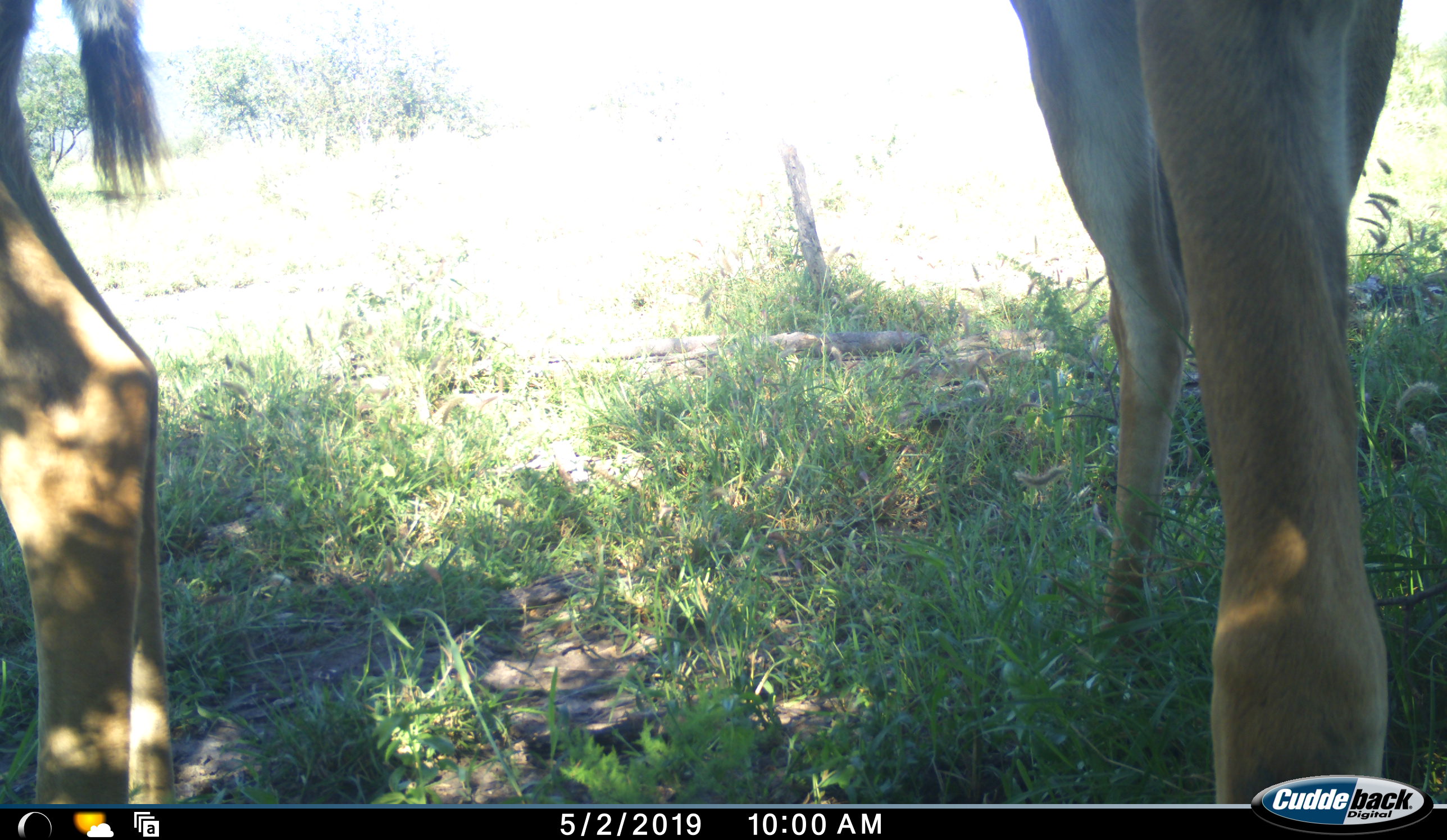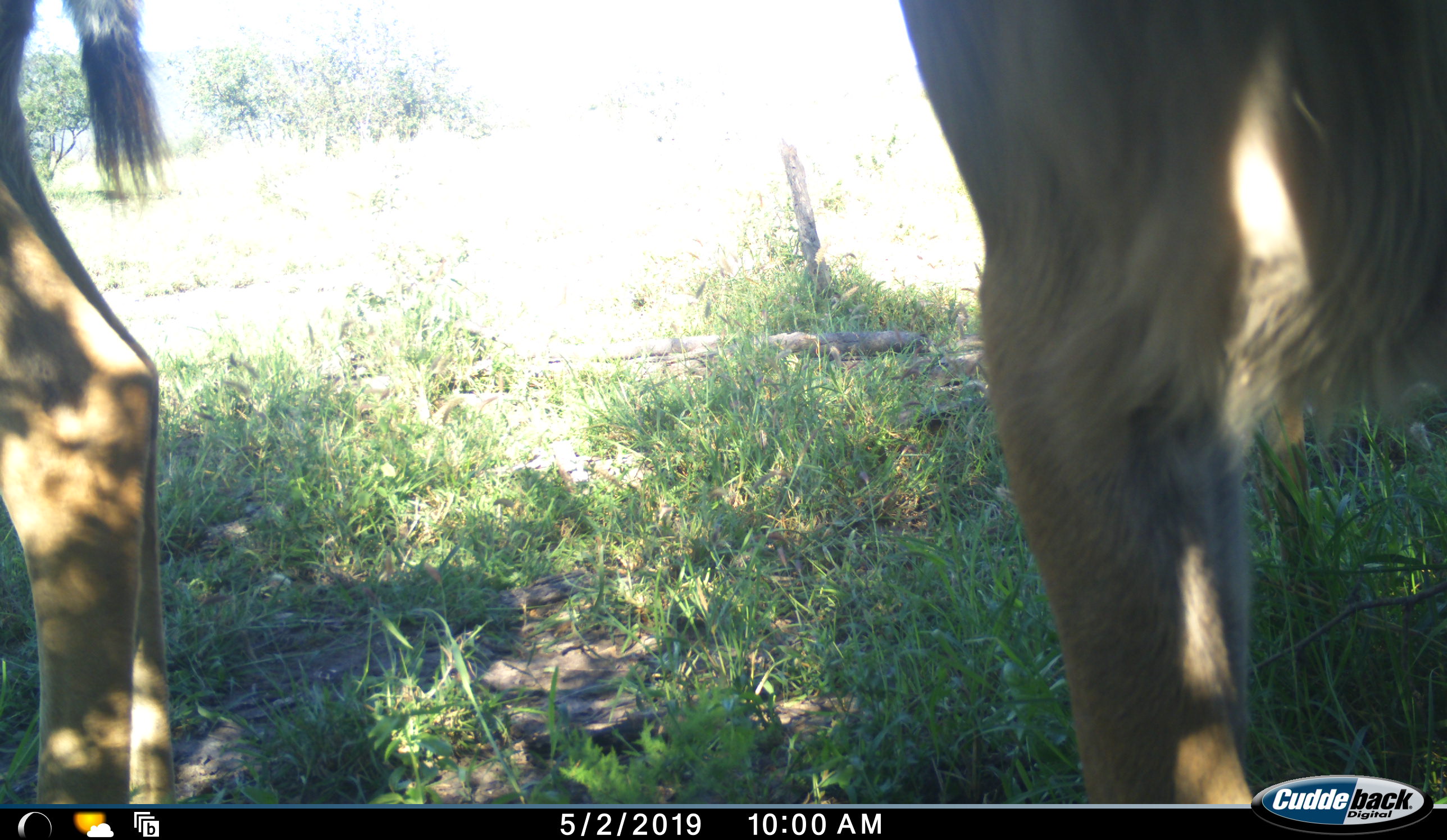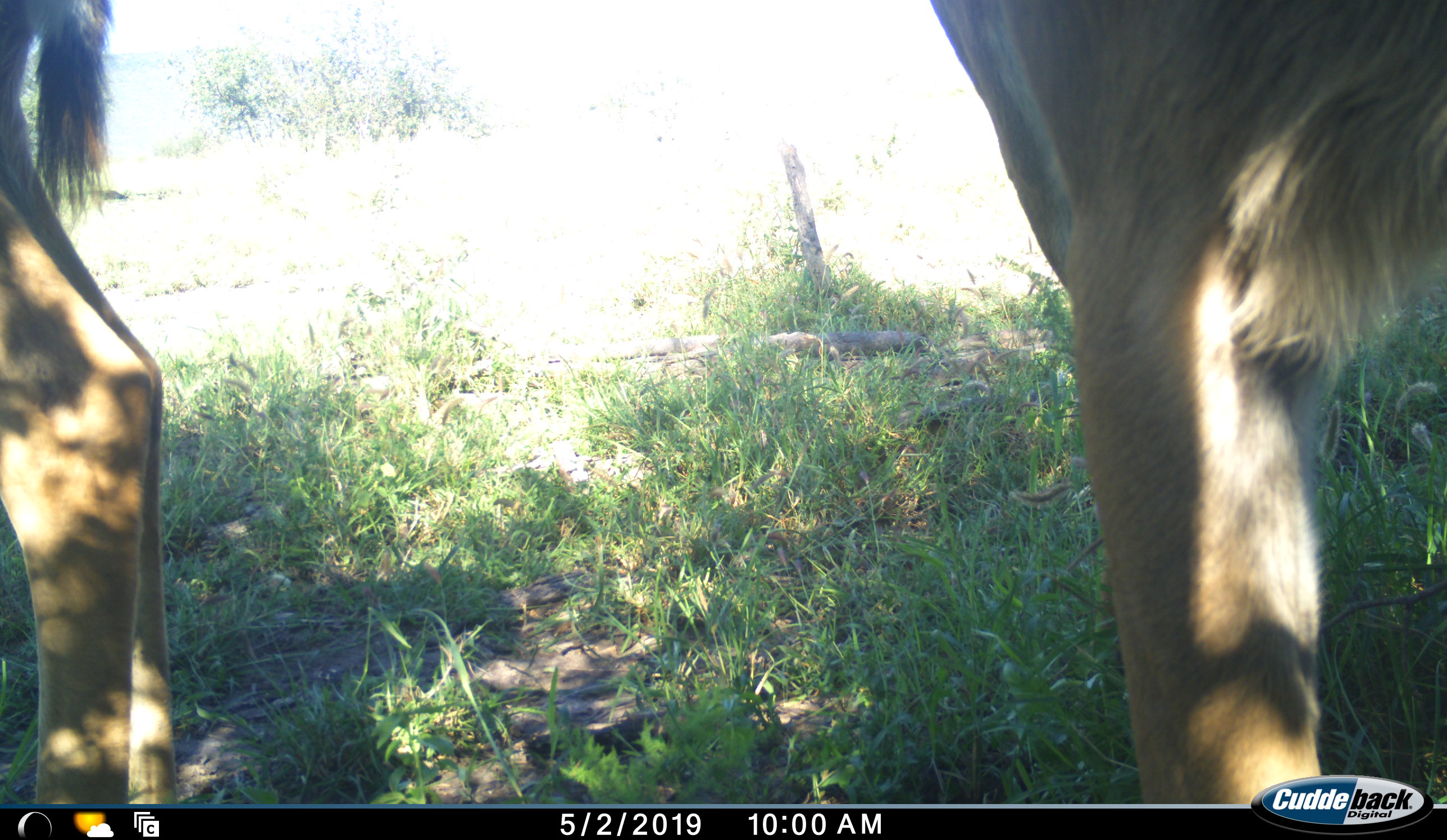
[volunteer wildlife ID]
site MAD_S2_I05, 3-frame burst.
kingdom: Animalia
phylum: Chordata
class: Mammalia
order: Artiodactyla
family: Bovidae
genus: Aepyceros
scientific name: Aepyceros melampus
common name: impala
Impala (Aepyceros melampus), count 2. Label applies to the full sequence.